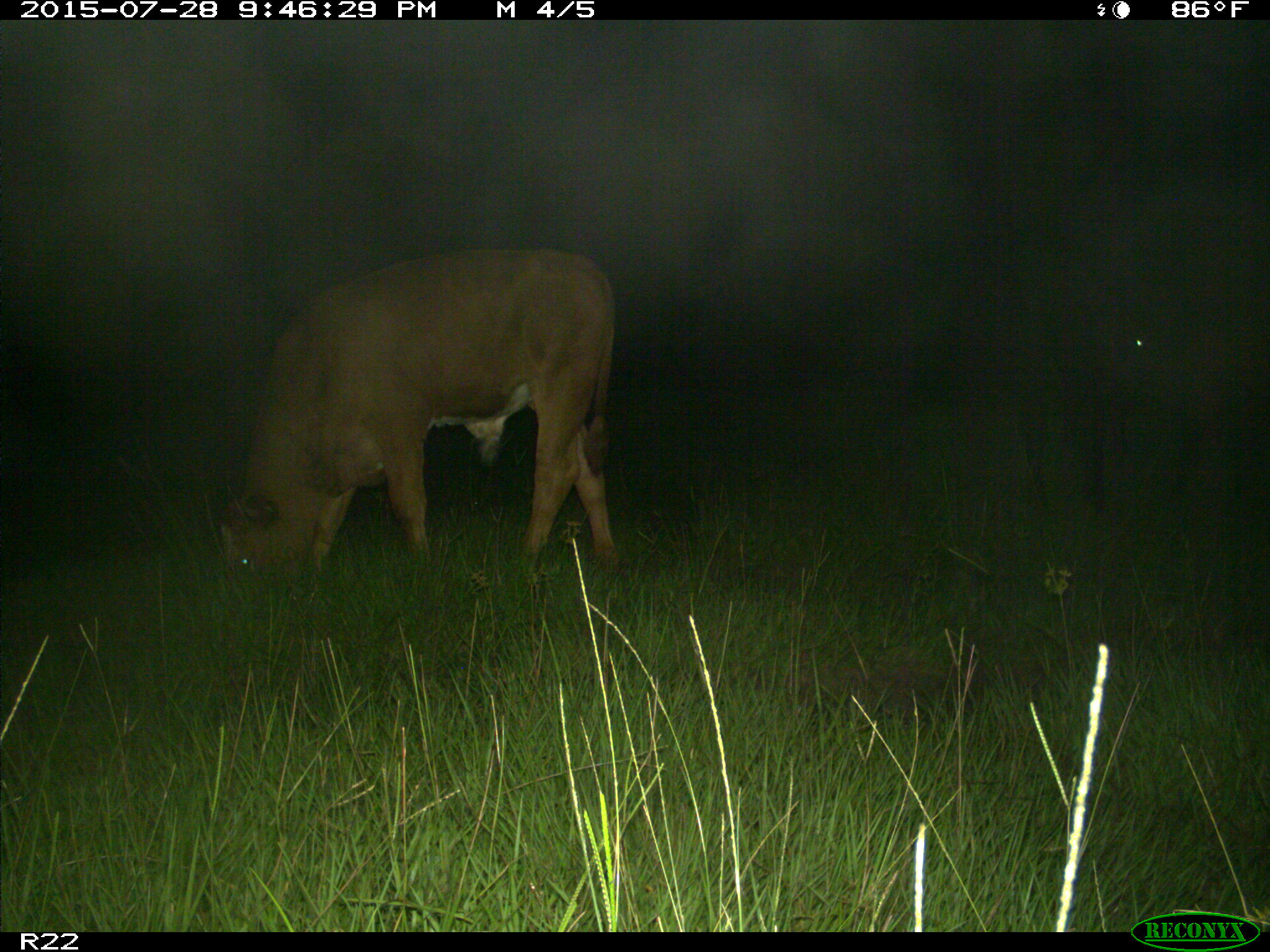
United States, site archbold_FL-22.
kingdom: Animalia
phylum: Chordata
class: Mammalia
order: Artiodactyla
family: Bovidae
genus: Bos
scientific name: Bos taurus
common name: domestic cow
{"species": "Bos taurus (domestic cow)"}